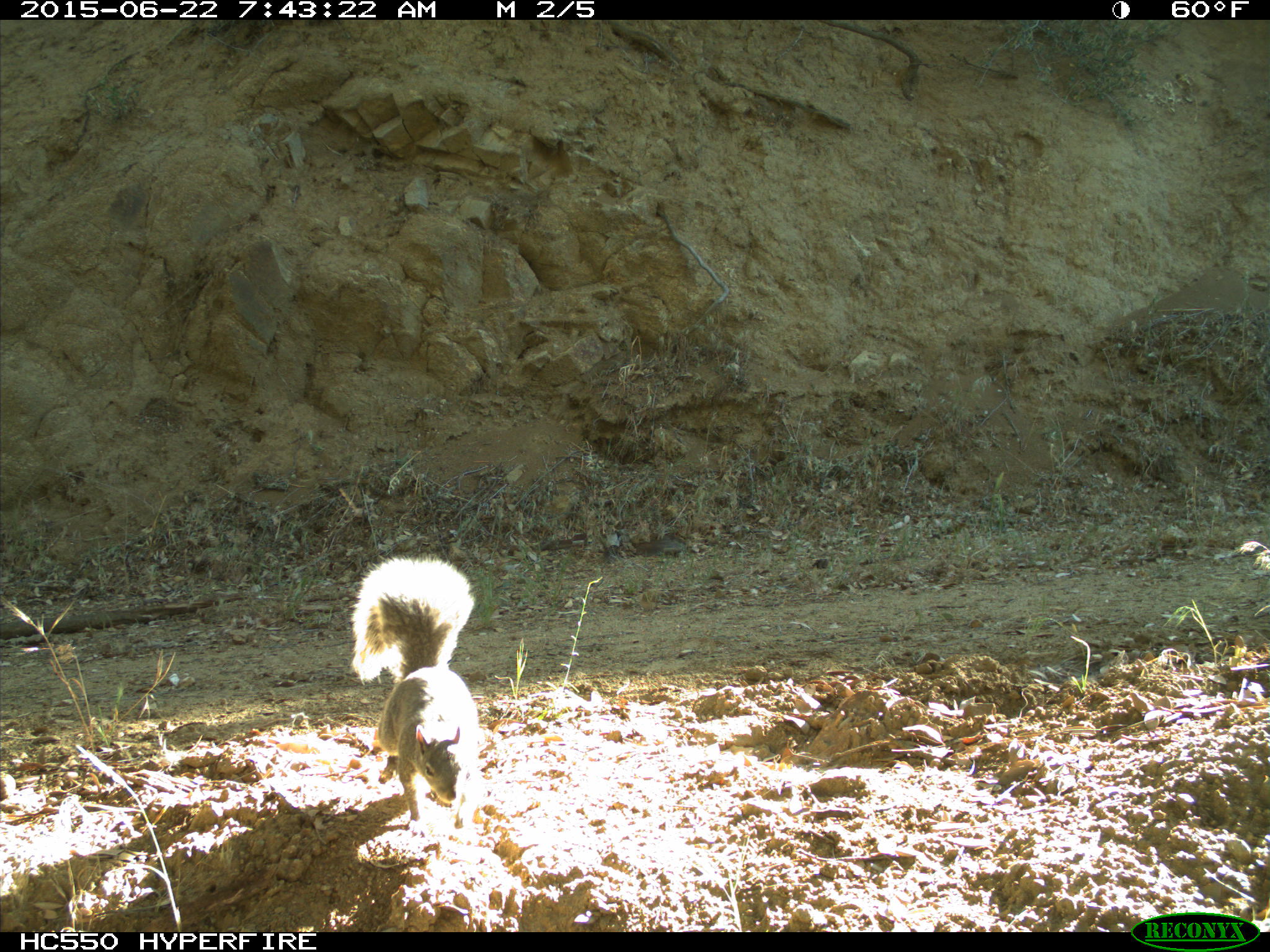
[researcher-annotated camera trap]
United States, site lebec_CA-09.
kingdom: Animalia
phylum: Chordata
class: Mammalia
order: Rodentia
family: Sciuridae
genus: Sciurus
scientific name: Sciurus carolinensis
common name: eastern gray squirrel